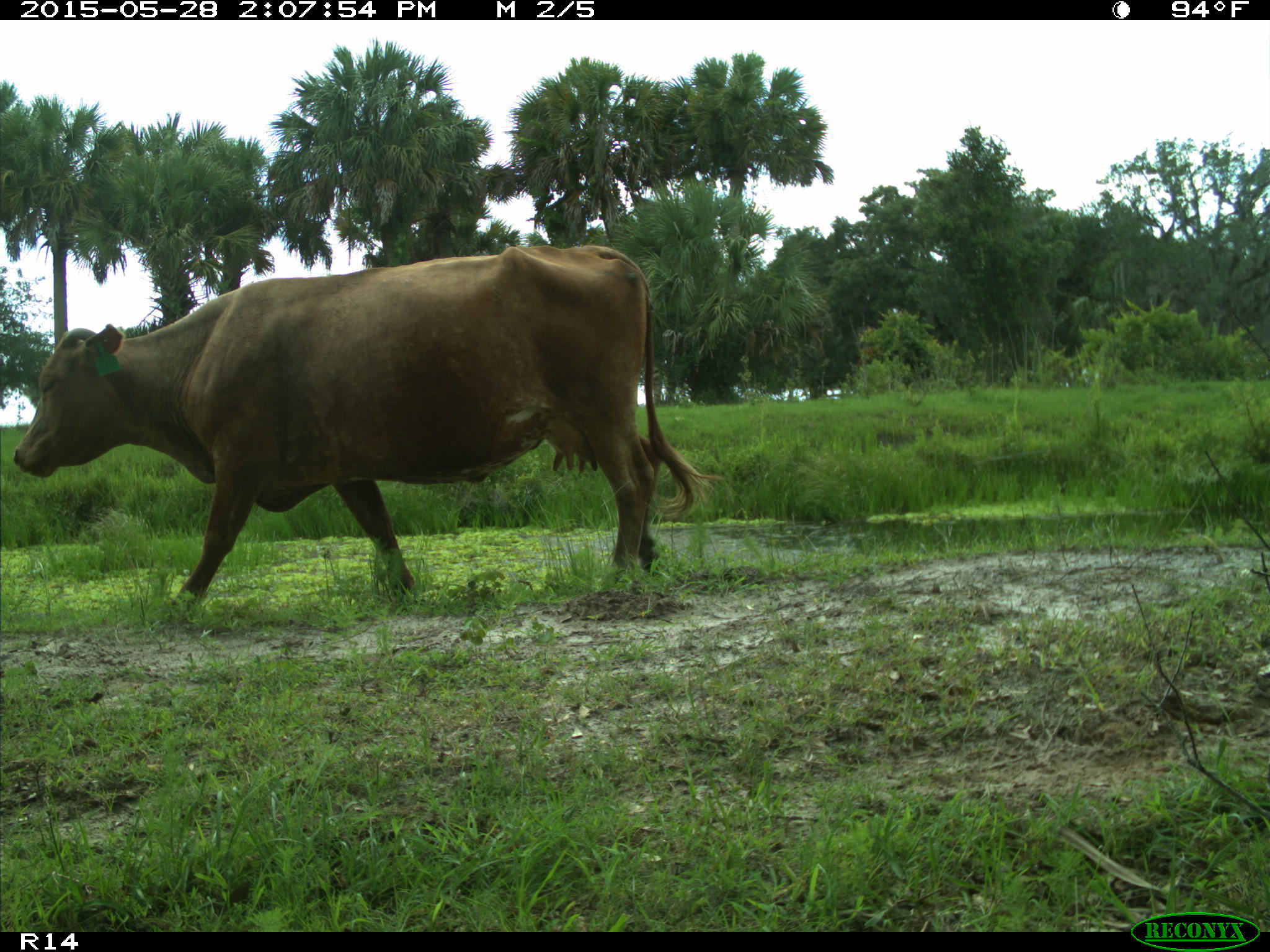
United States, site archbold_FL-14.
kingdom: Animalia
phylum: Chordata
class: Mammalia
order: Artiodactyla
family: Bovidae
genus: Bos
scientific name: Bos taurus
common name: domestic cow